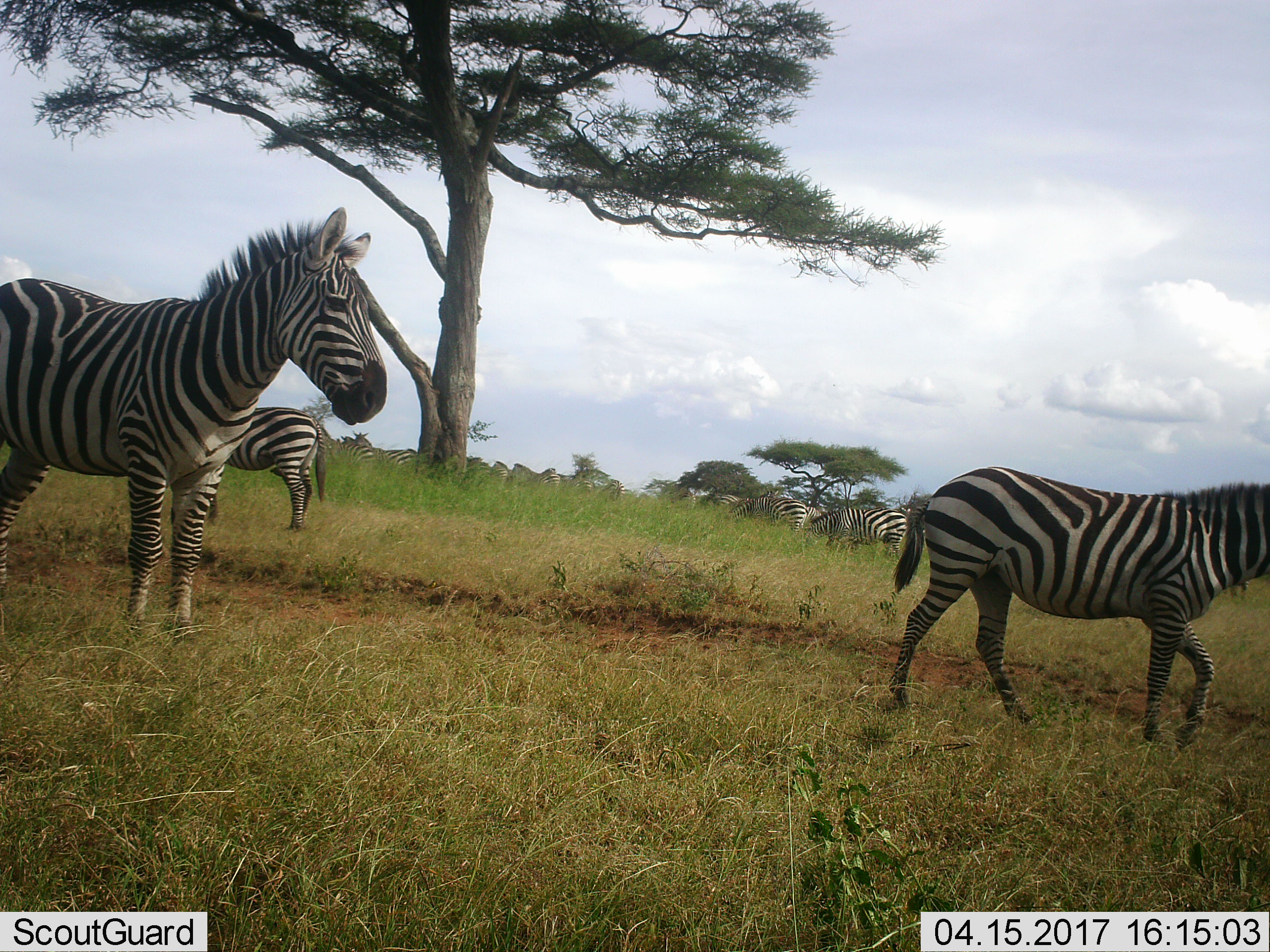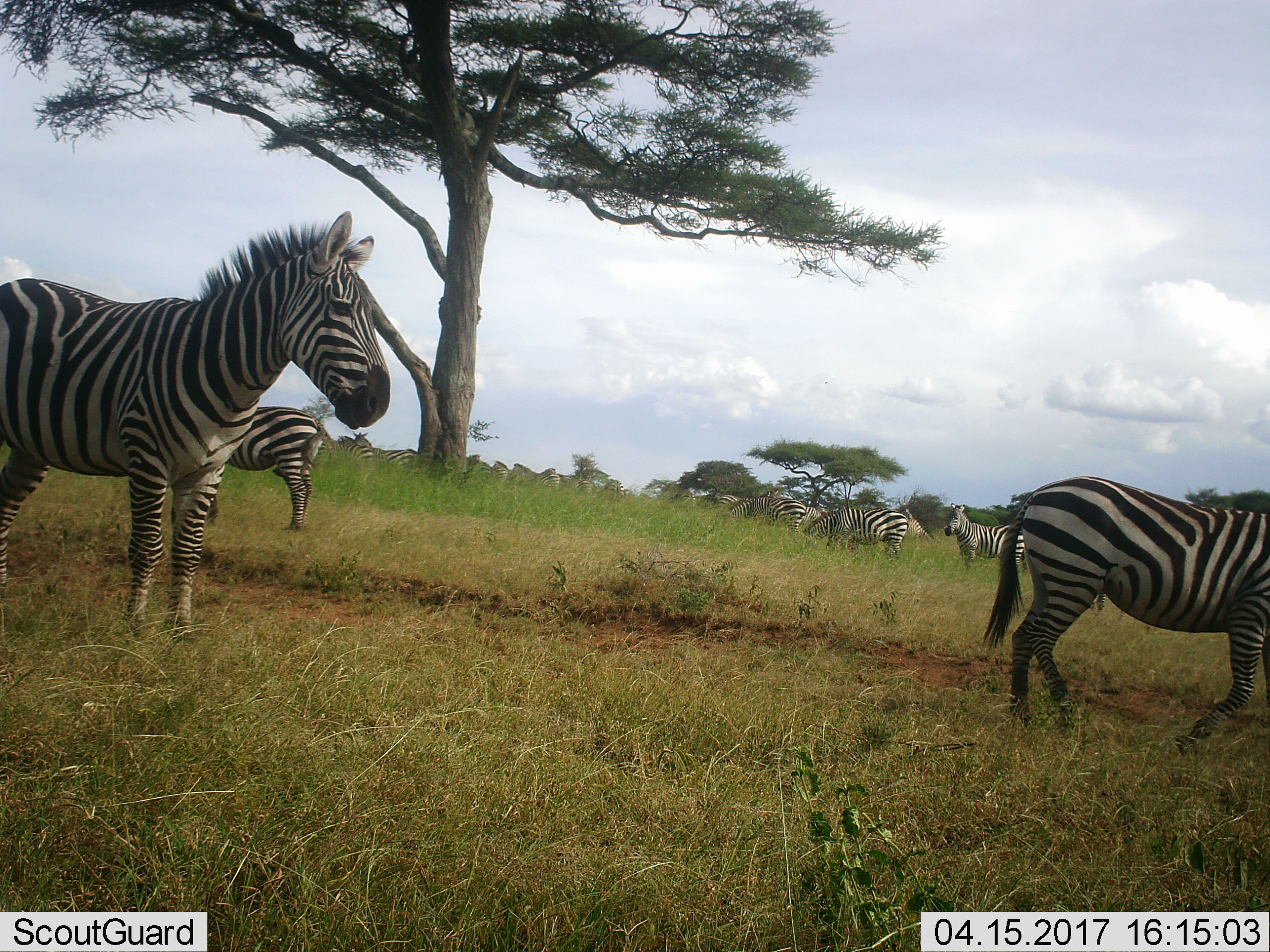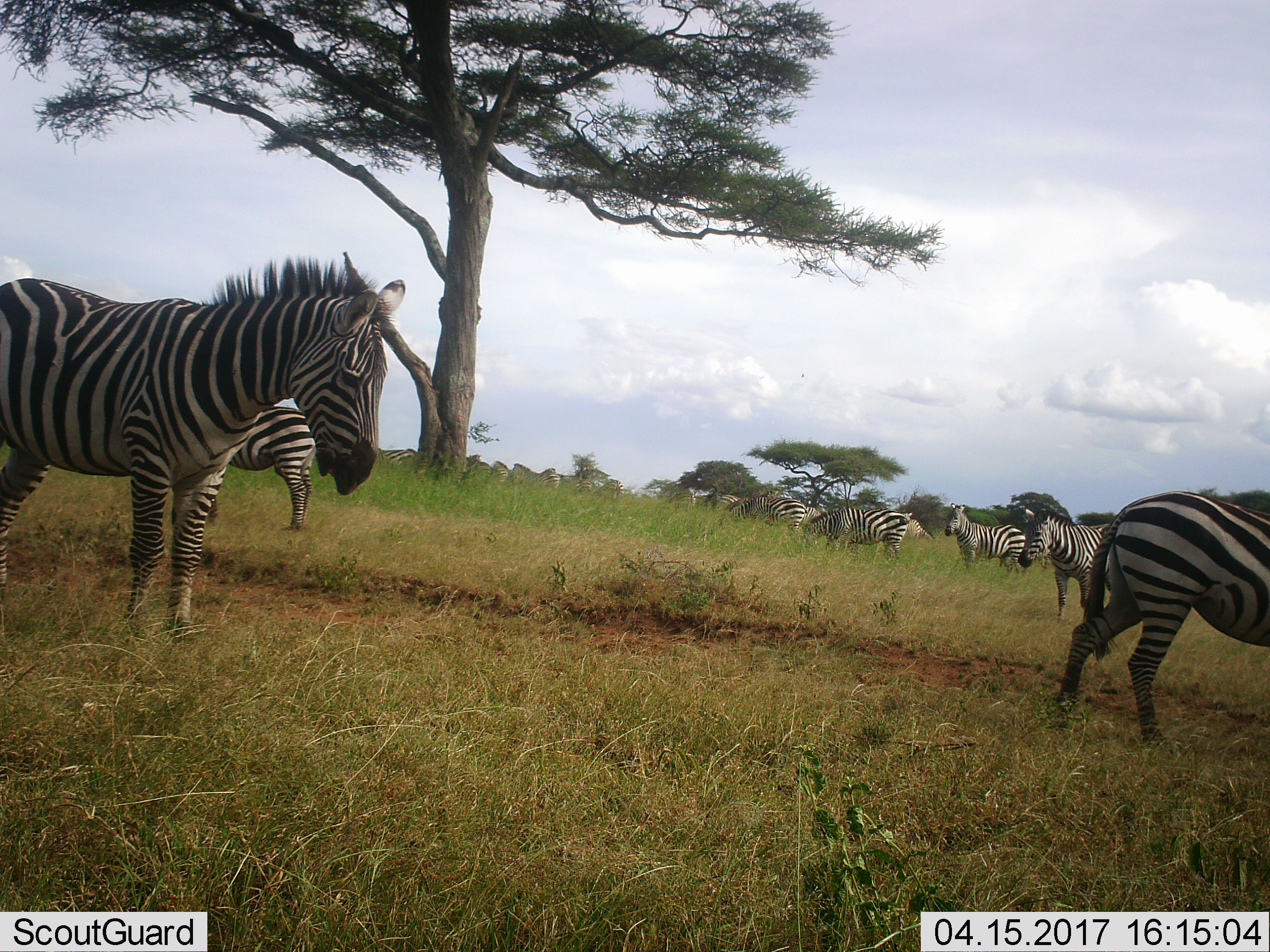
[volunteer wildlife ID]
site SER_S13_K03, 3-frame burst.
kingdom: Animalia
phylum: Chordata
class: Mammalia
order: Perissodactyla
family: Equidae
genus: Equus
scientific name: Equus quagga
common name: plains zebra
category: zebraplains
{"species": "zebraplains (plains zebra) (Equus quagga)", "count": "11-50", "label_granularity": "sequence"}